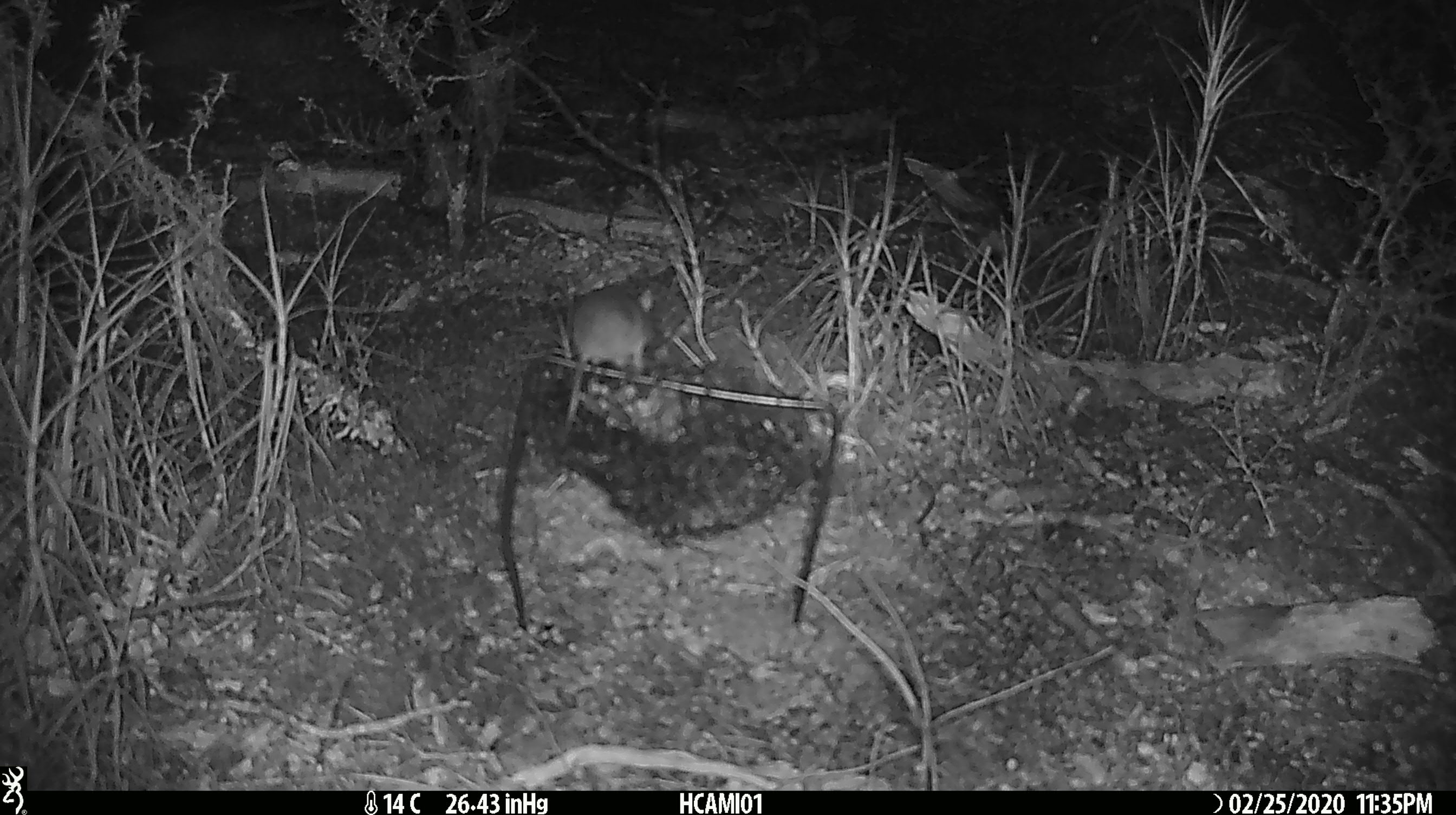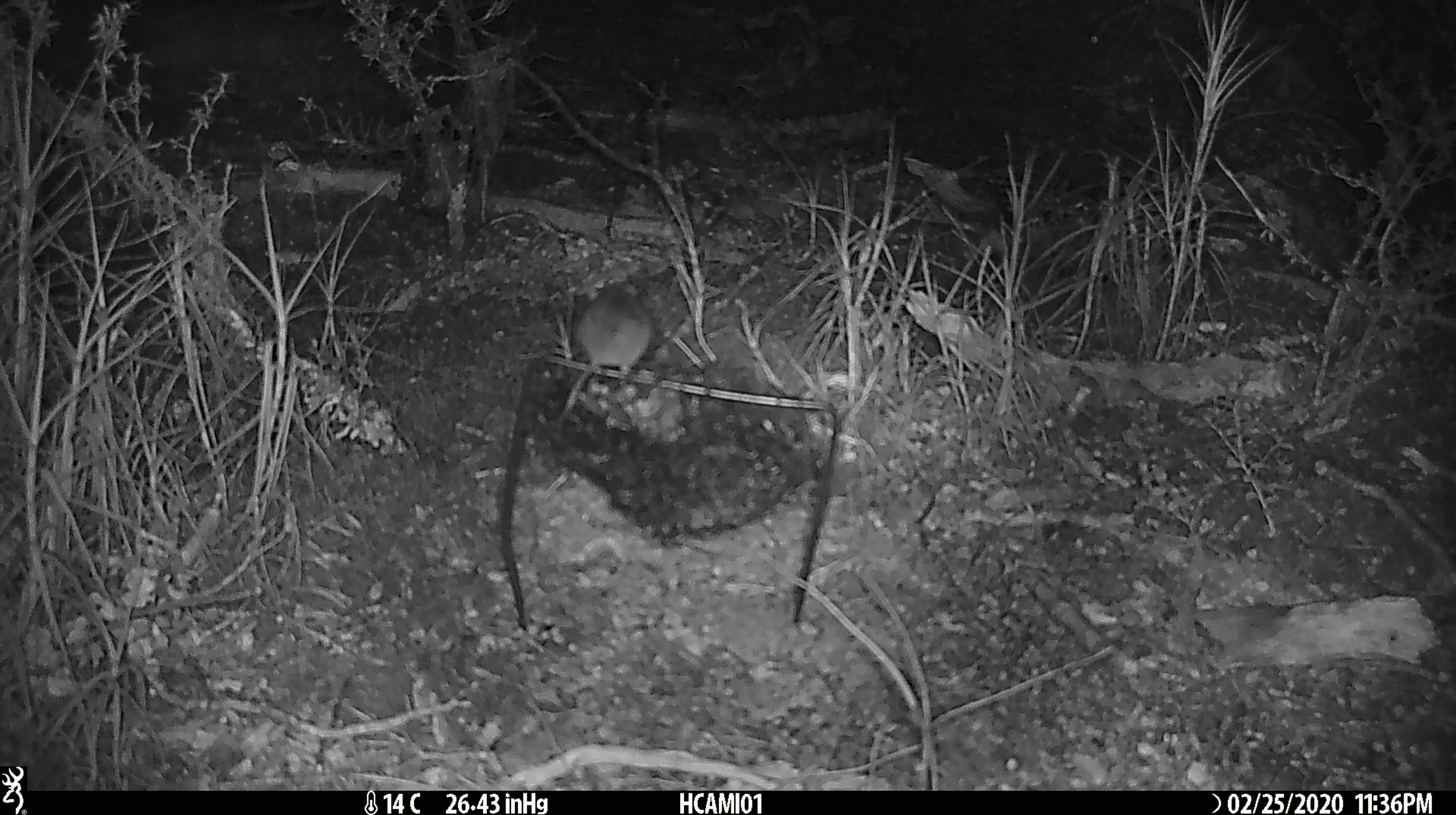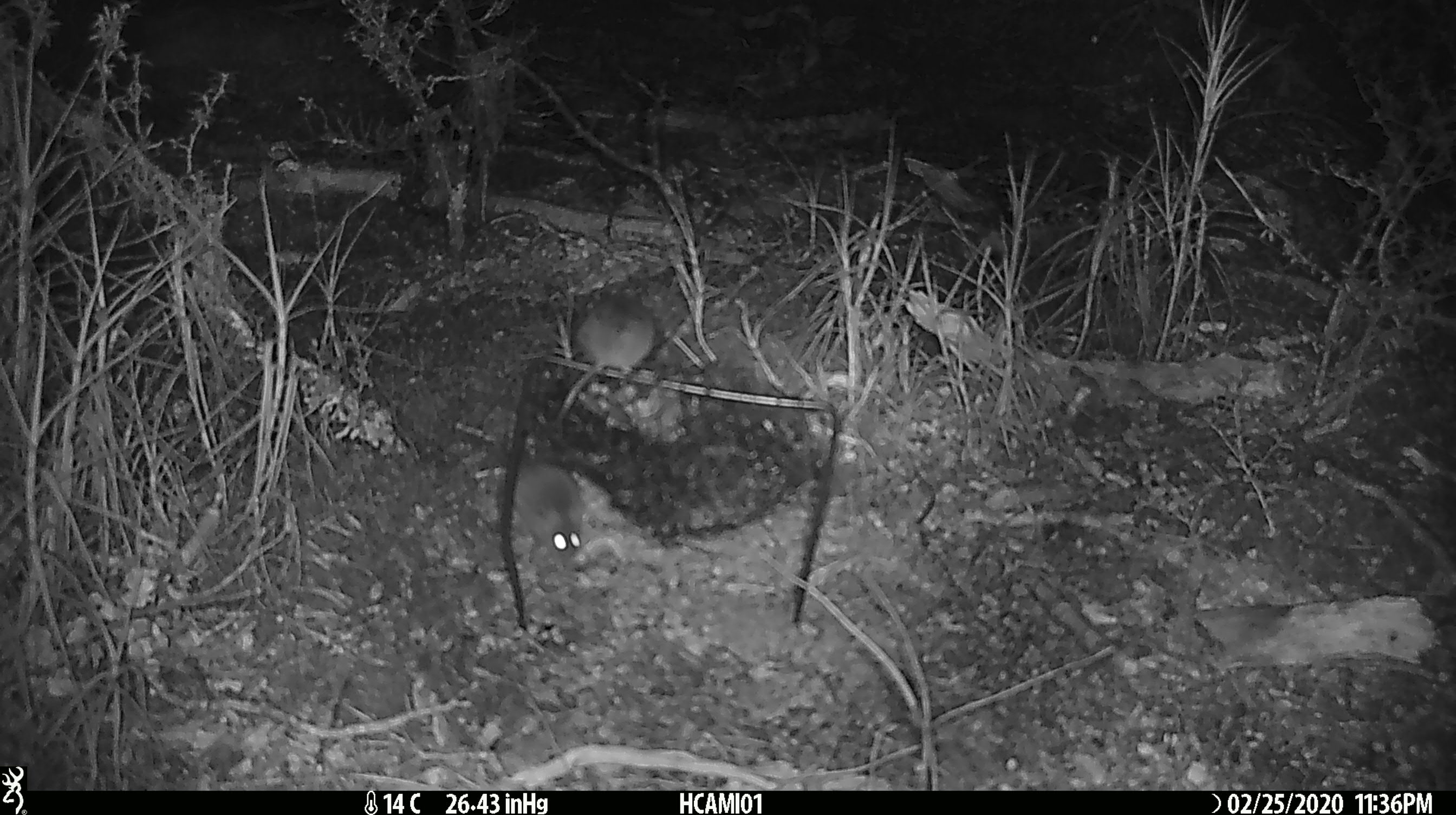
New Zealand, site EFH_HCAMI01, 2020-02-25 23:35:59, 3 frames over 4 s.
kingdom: Animalia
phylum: Chordata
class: Mammalia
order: Rodentia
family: Muridae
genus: Mus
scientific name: Mus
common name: mouse